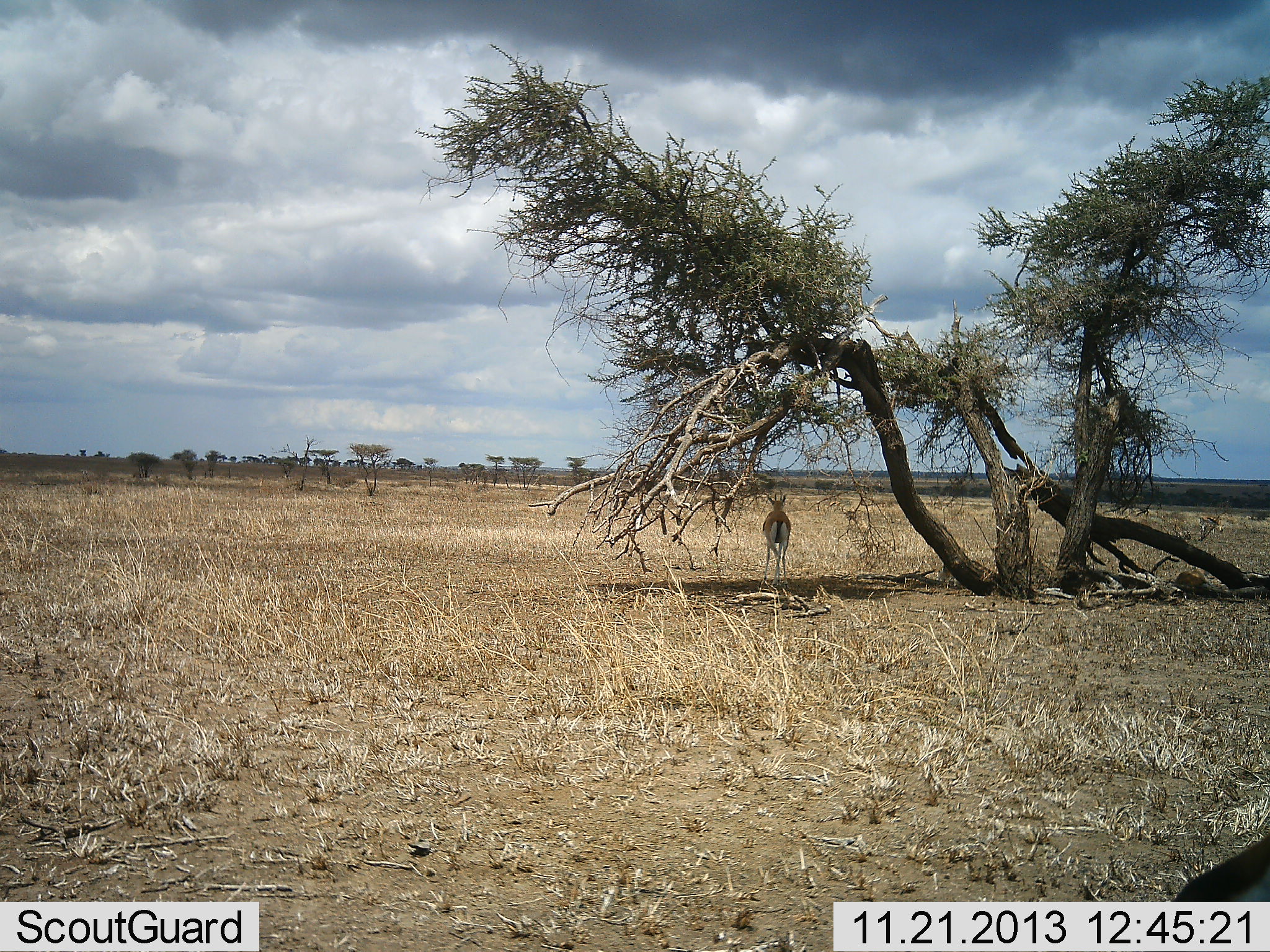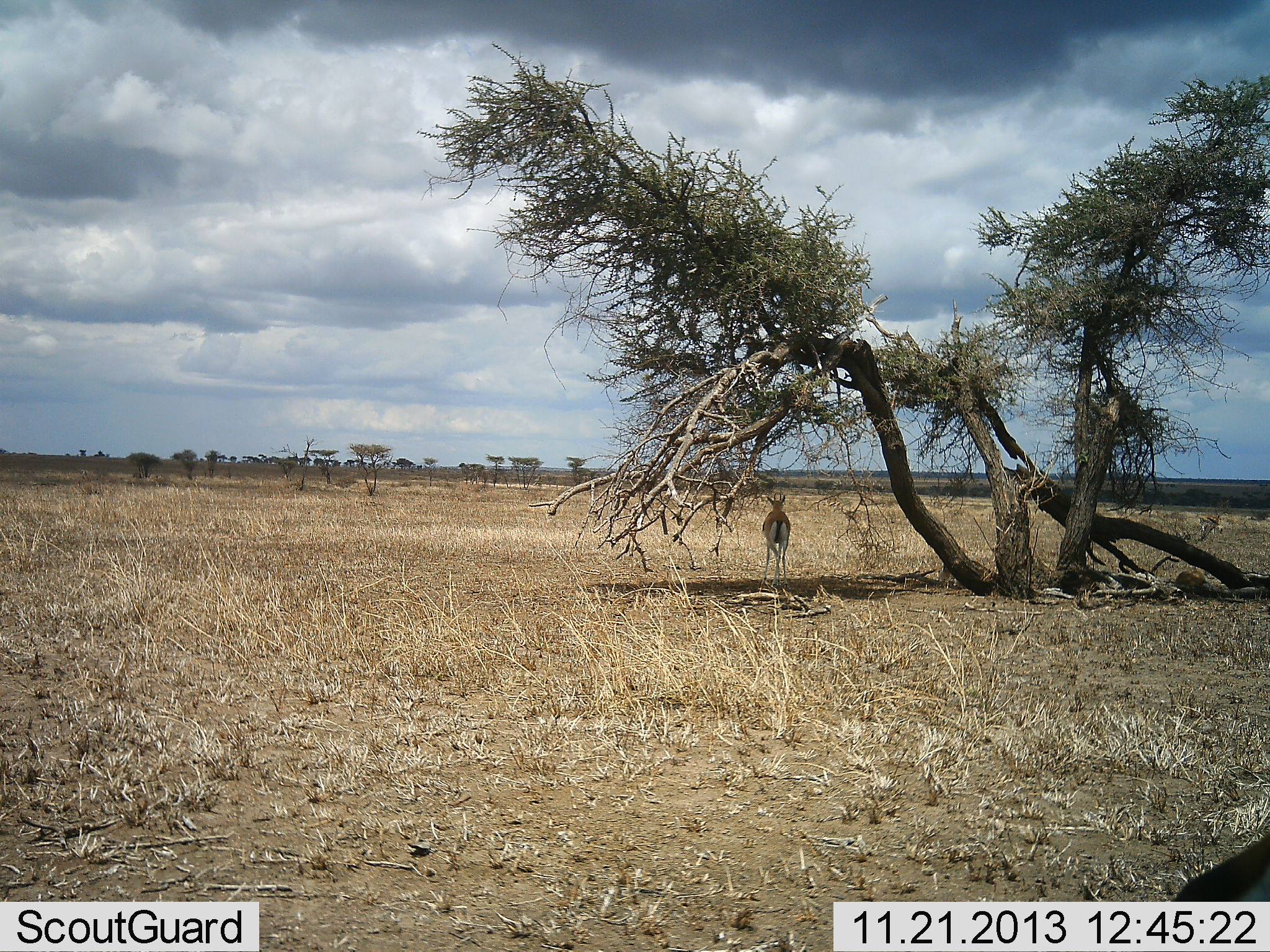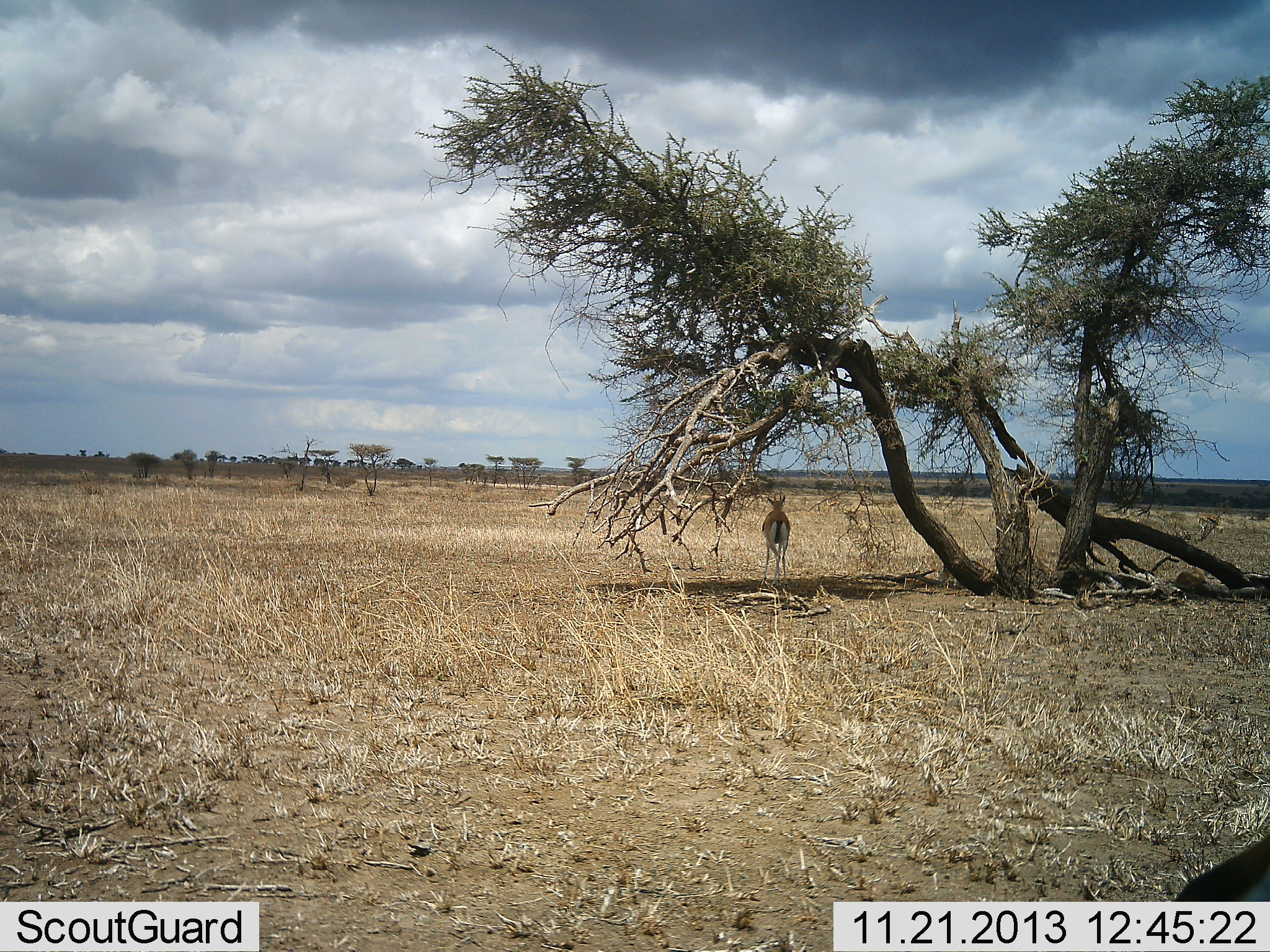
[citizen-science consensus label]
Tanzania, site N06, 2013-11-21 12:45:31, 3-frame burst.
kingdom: Animalia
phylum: Chordata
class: Mammalia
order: Artiodactyla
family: Bovidae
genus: Eudorcas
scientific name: Eudorcas thomsonii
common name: thomson's gazelle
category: gazellethomsons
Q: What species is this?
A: Gazellethomsons (thomson's gazelle) (Eudorcas thomsonii).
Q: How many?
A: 1.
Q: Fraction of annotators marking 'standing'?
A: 100%.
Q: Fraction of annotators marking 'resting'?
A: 10%.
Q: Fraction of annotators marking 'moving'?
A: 0%.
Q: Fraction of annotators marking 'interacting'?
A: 0%.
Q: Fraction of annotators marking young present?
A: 0%.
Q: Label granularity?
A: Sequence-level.